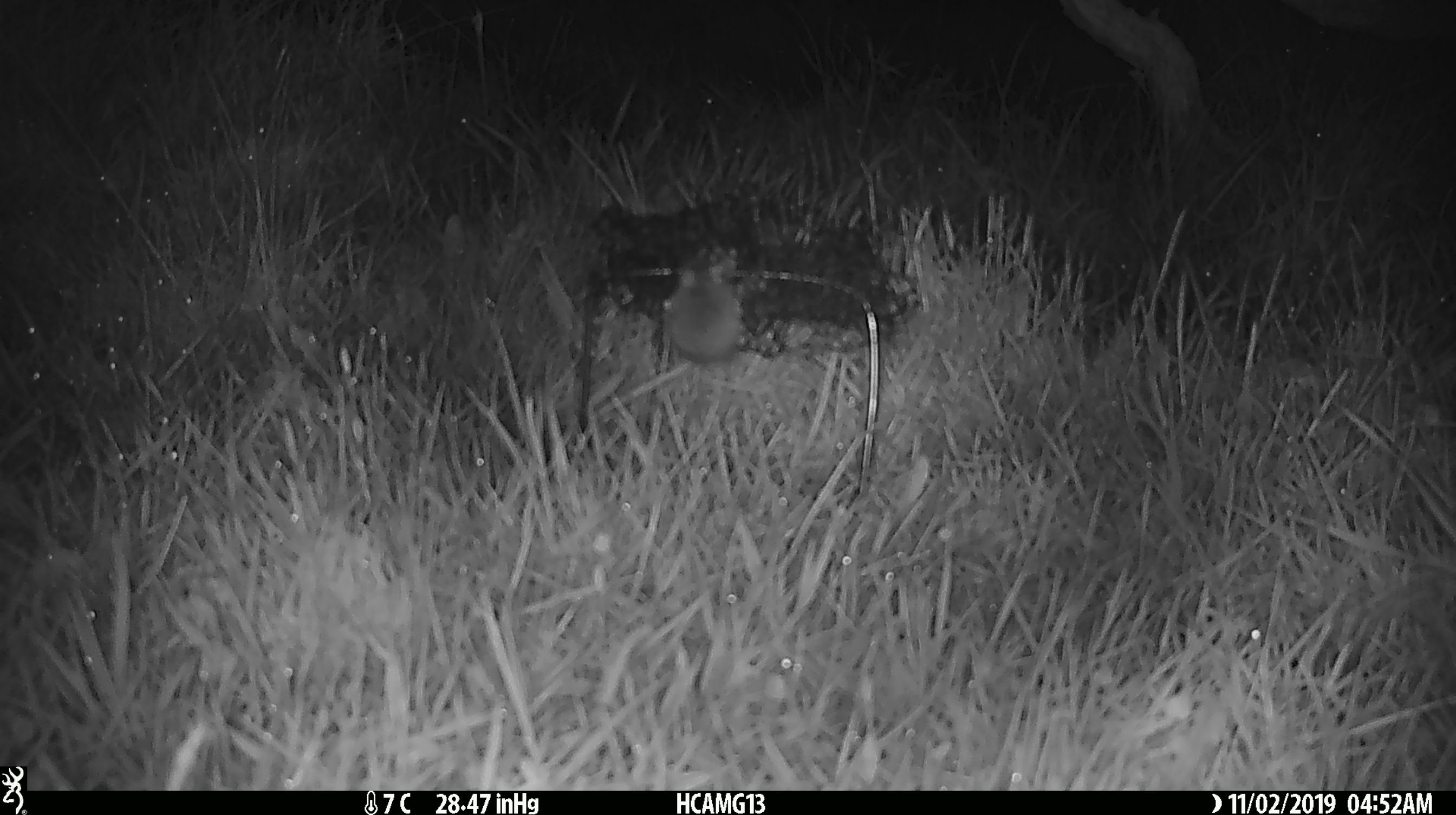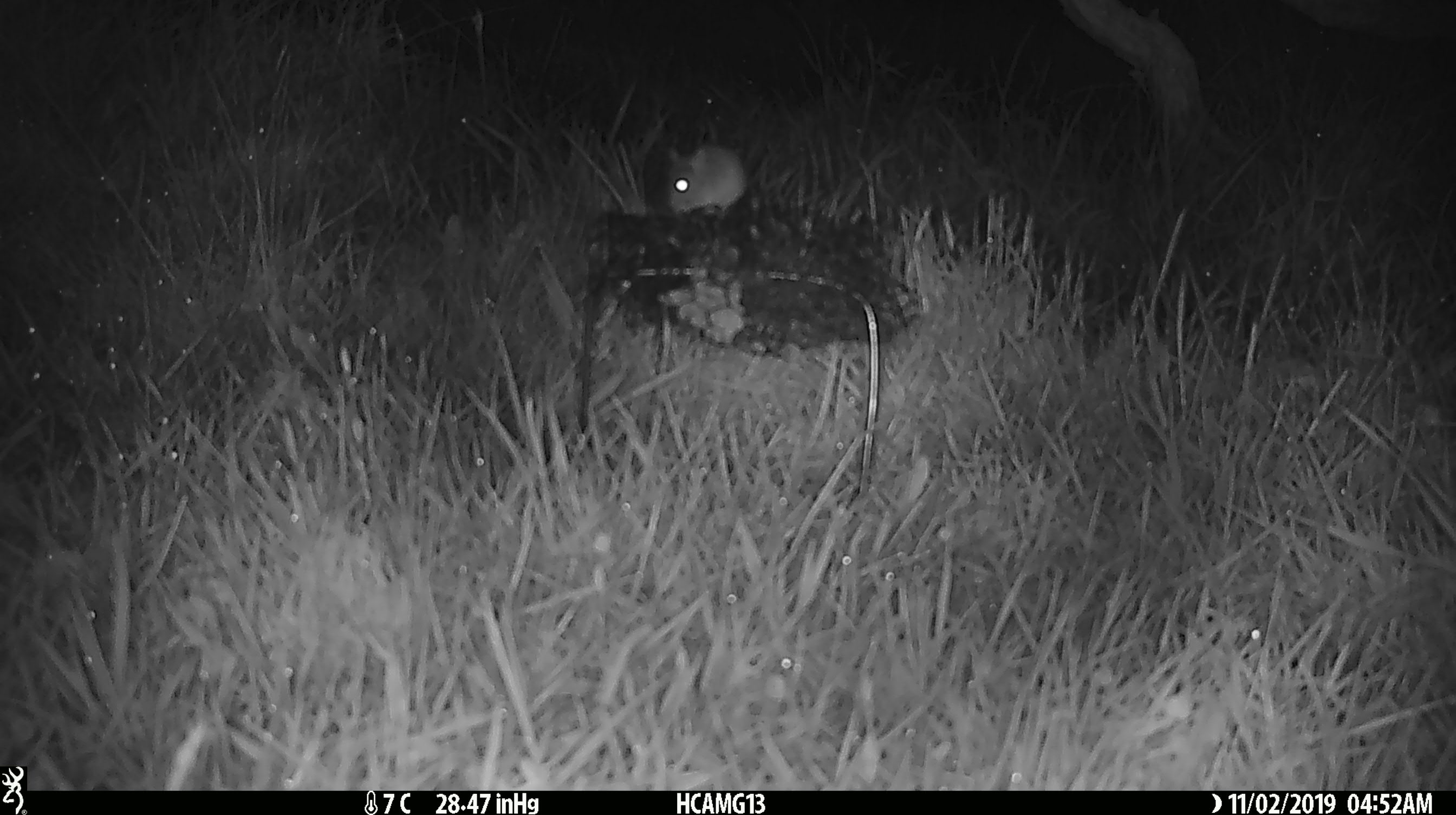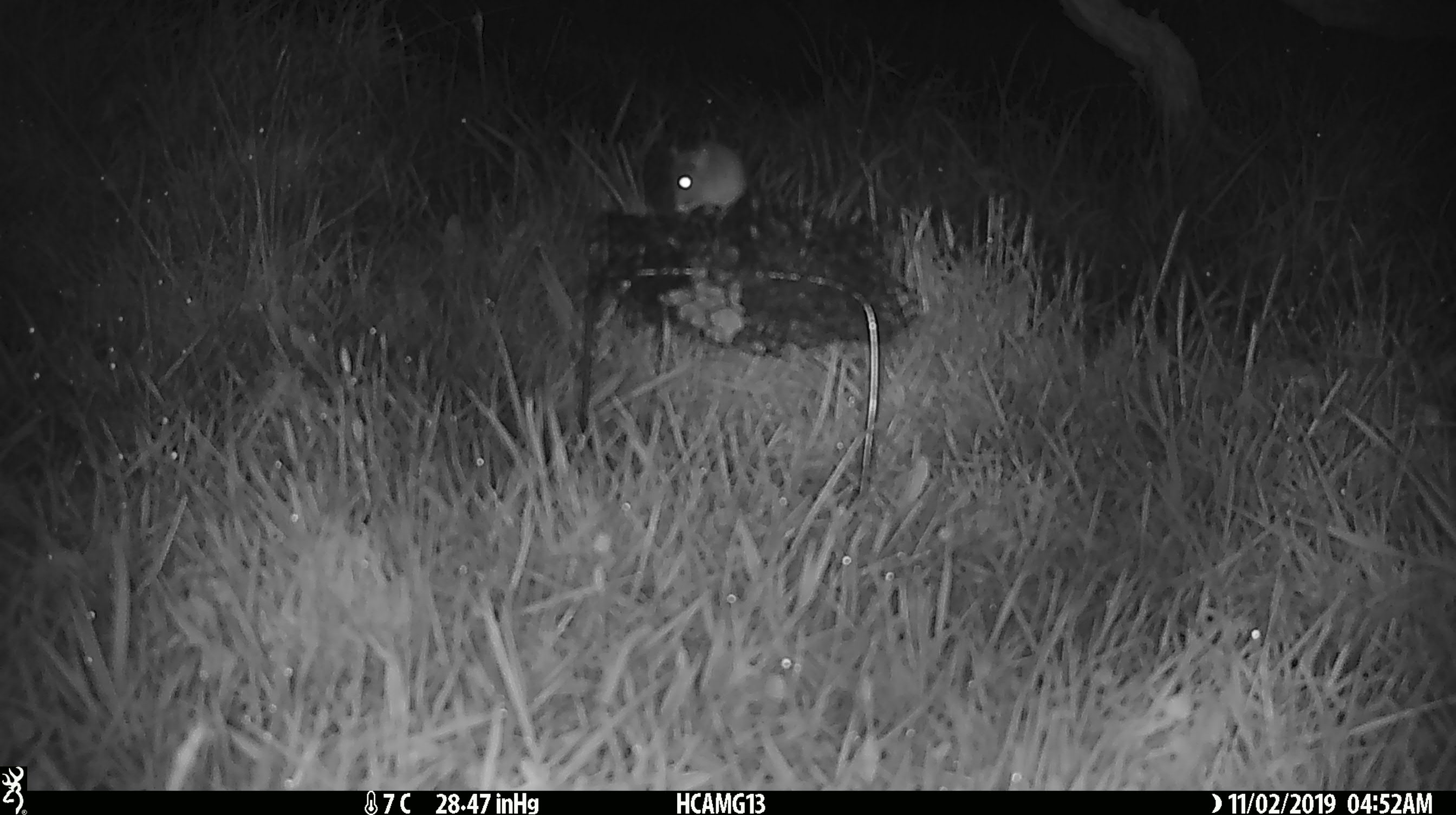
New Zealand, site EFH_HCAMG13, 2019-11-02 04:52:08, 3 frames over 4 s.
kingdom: Animalia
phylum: Chordata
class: Mammalia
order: Rodentia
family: Muridae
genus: Mus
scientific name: Mus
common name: mouse